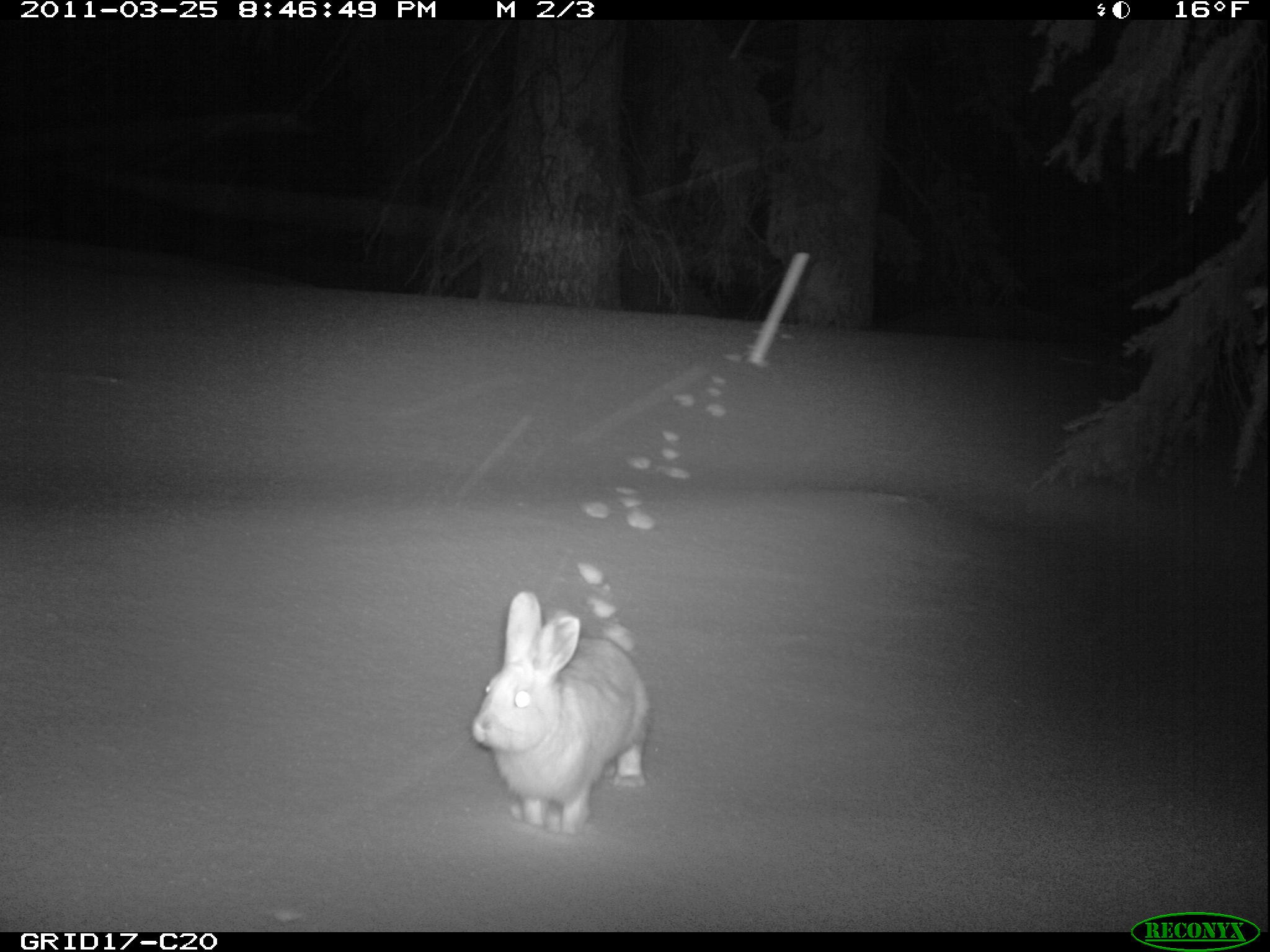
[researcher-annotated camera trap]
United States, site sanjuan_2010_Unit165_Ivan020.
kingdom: Animalia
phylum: Chordata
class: Mammalia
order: Lagomorpha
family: Leporidae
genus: Lepus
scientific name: Lepus americanus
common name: snowshoe hare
Lepus americanus (snowshoe hare).